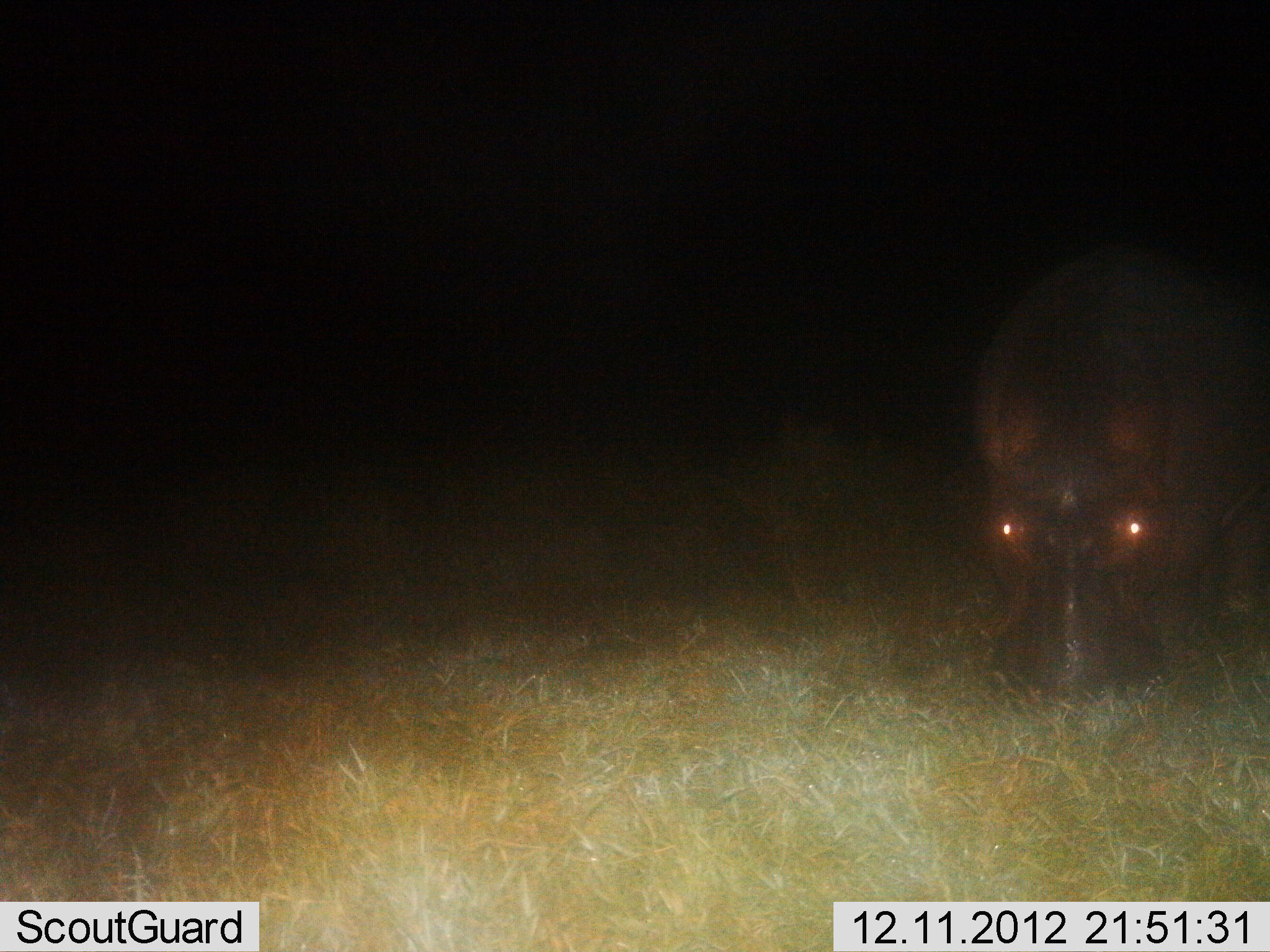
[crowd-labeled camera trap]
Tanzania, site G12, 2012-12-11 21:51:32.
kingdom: Animalia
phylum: Chordata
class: Mammalia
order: Artiodactyla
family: Hippopotamidae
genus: Hippopotamus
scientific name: Hippopotamus amphibius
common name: hippopotamus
Hippopotamus (Hippopotamus amphibius), count 1. Behavior (volunteer vote fractions): standing 11%, resting 3%, moving 9%, interacting 0%. Young present (vote fraction): 0%. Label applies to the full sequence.